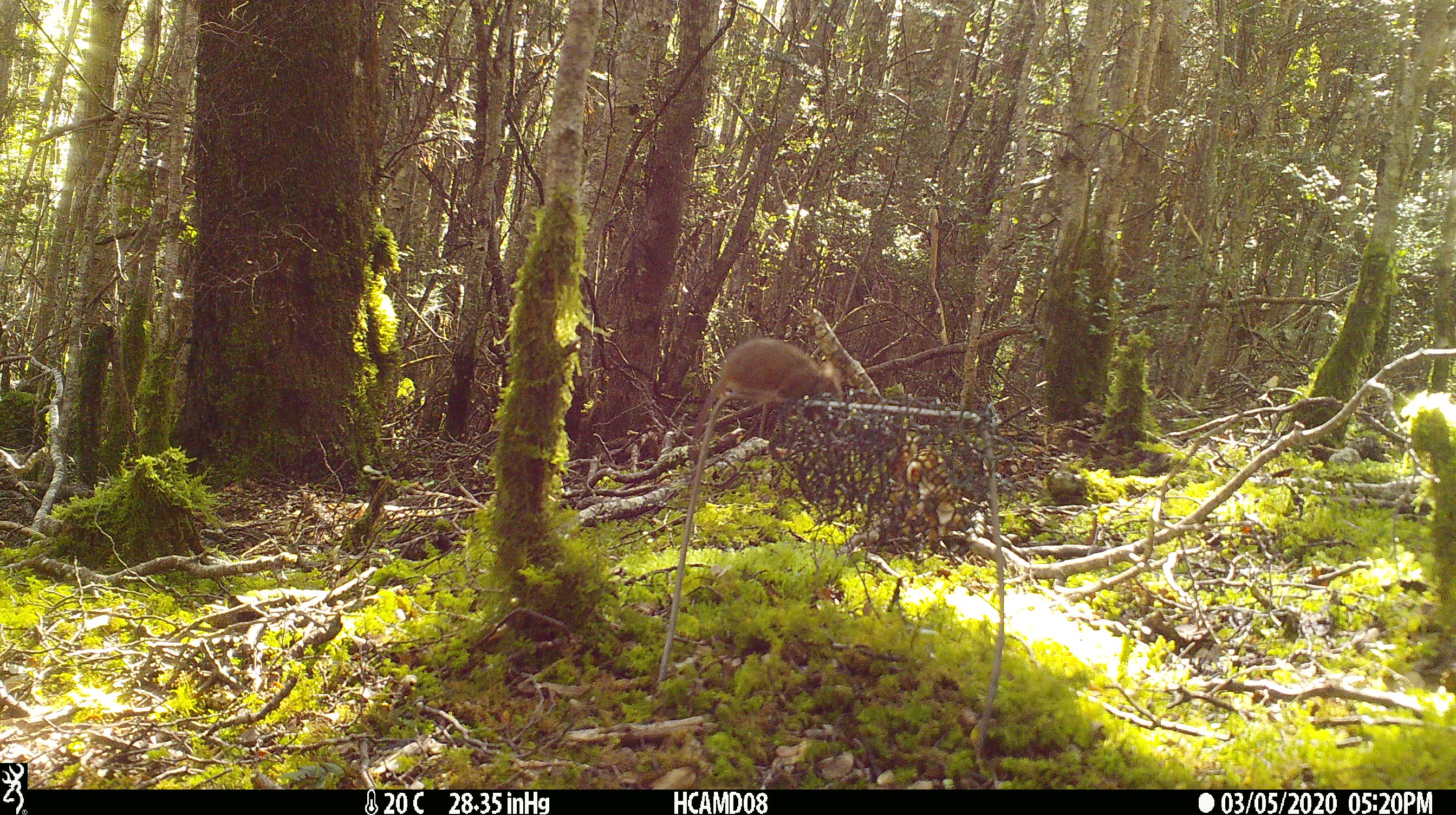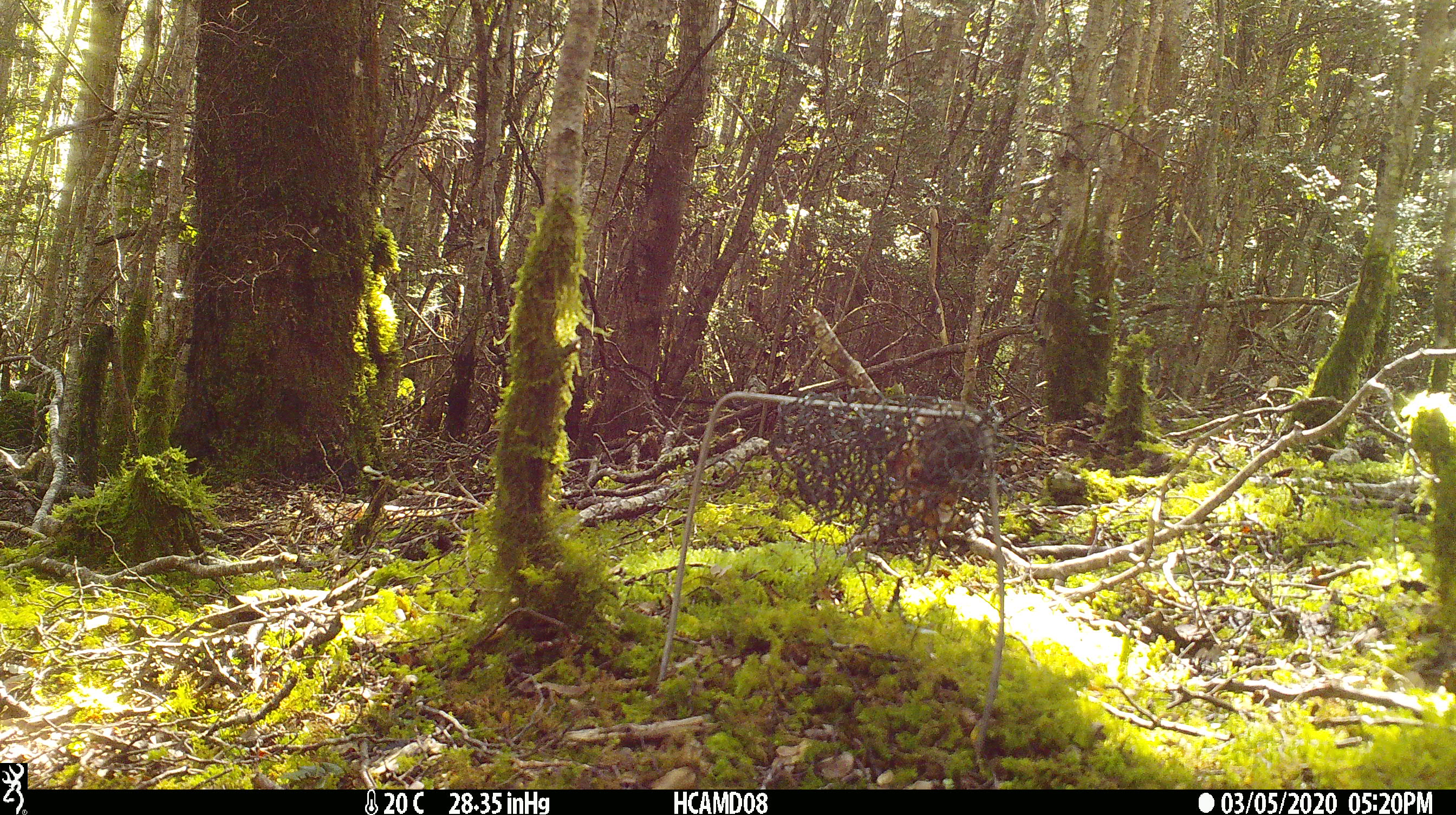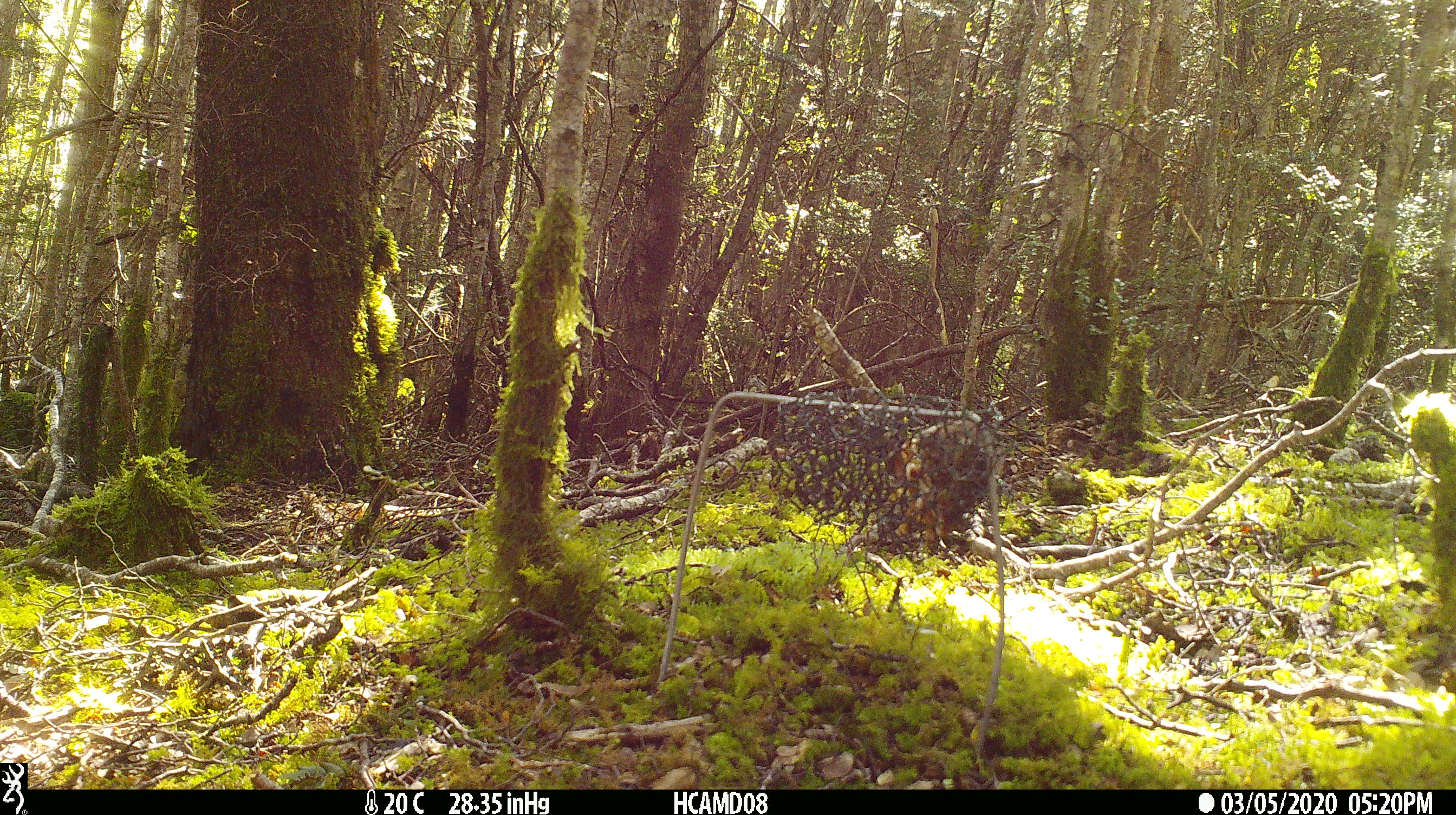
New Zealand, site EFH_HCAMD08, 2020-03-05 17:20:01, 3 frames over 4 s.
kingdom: Animalia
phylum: Chordata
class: Mammalia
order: Rodentia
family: Muridae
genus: Mus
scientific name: Mus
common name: mouse